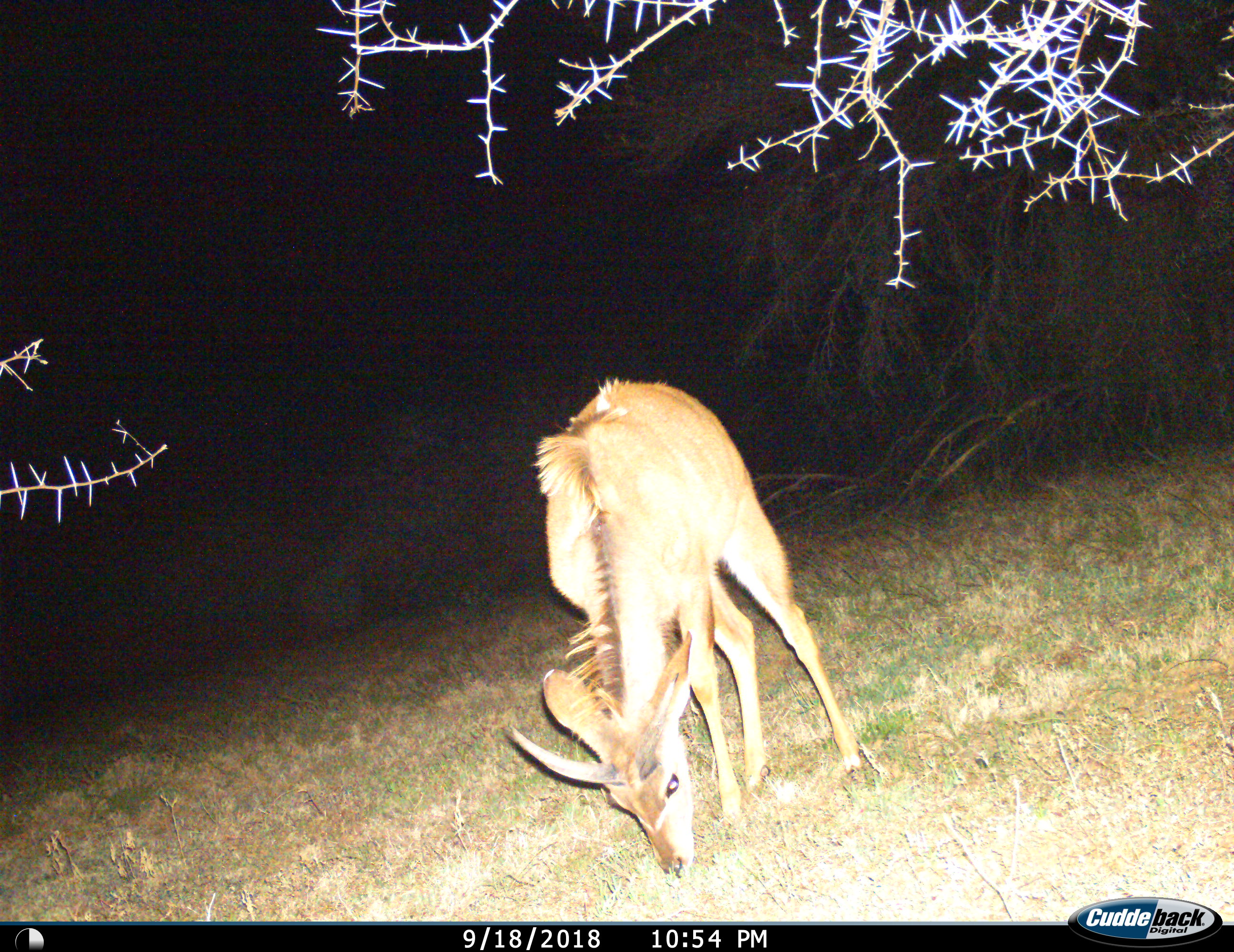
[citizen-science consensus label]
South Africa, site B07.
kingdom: Animalia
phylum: Chordata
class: Mammalia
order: Artiodactyla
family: Bovidae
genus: Tragelaphus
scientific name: Tragelaphus strepsiceros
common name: greater kudu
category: kudu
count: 1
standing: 29%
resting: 0%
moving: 0%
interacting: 0%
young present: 43%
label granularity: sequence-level